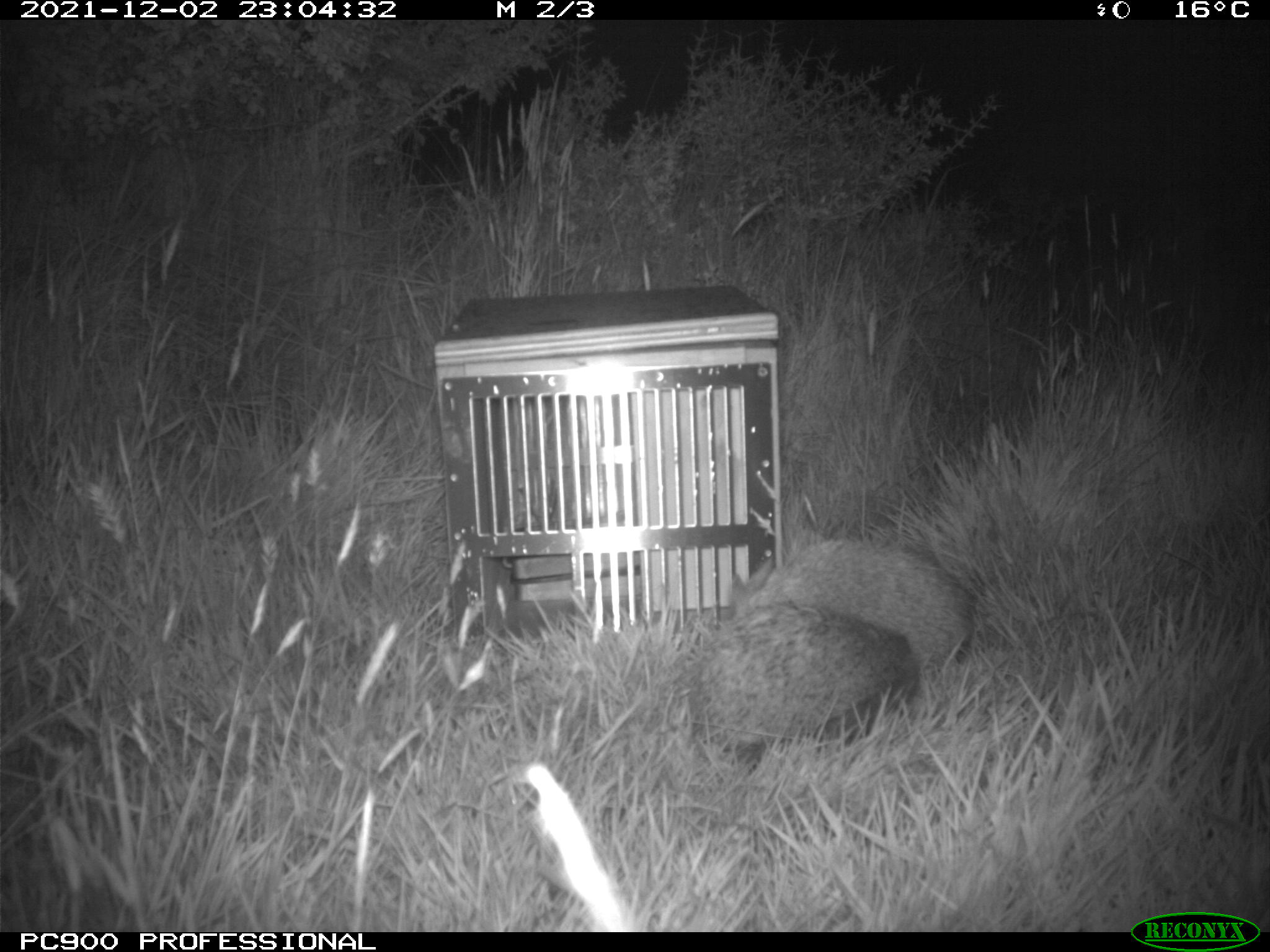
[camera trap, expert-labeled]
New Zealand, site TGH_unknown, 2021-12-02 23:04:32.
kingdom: Animalia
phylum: Chordata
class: Mammalia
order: Eulipotyphla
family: Erinaceidae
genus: Erinaceus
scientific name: Erinaceus europaeus europaeus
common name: european hedgehog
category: hedgehog